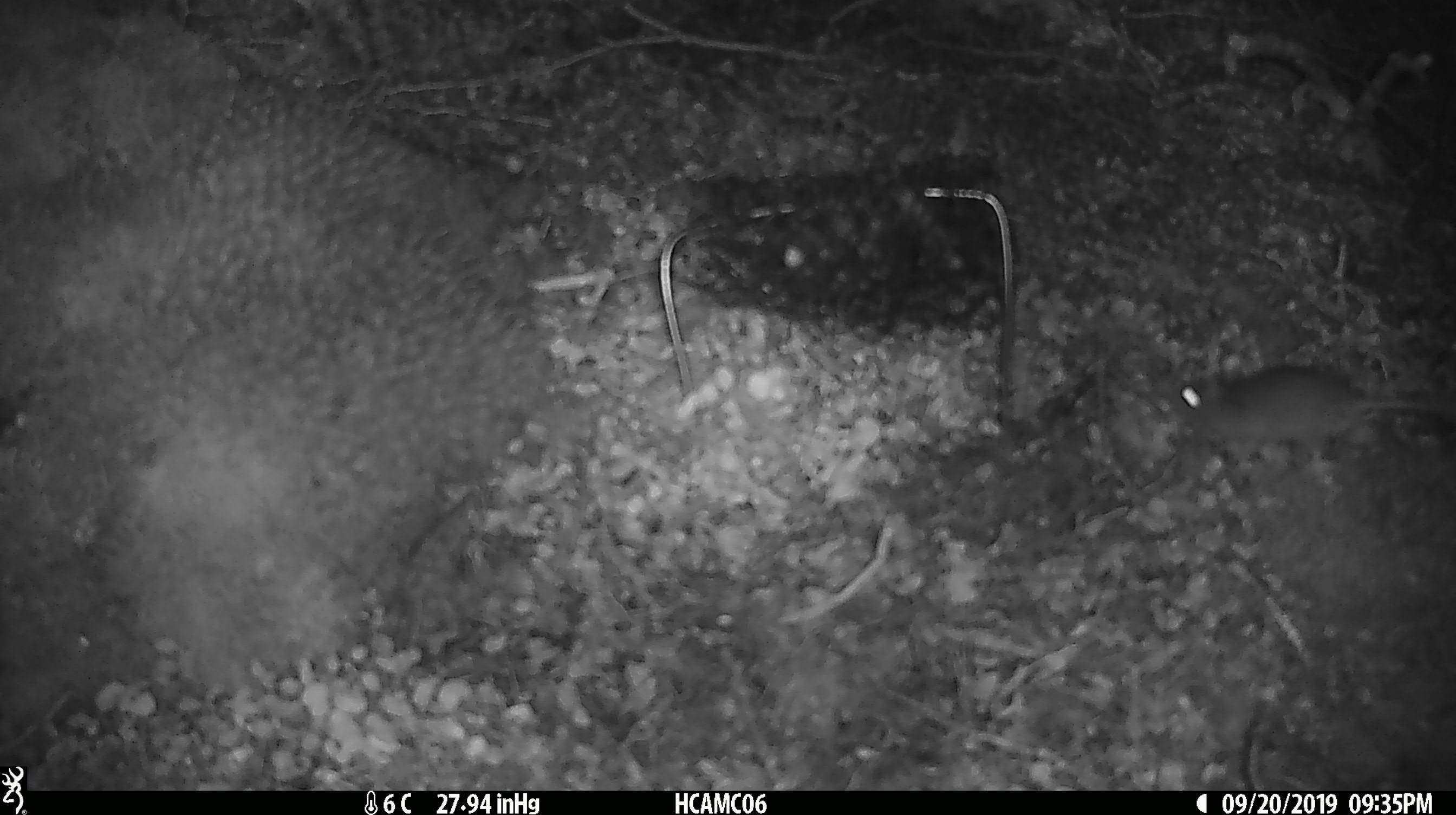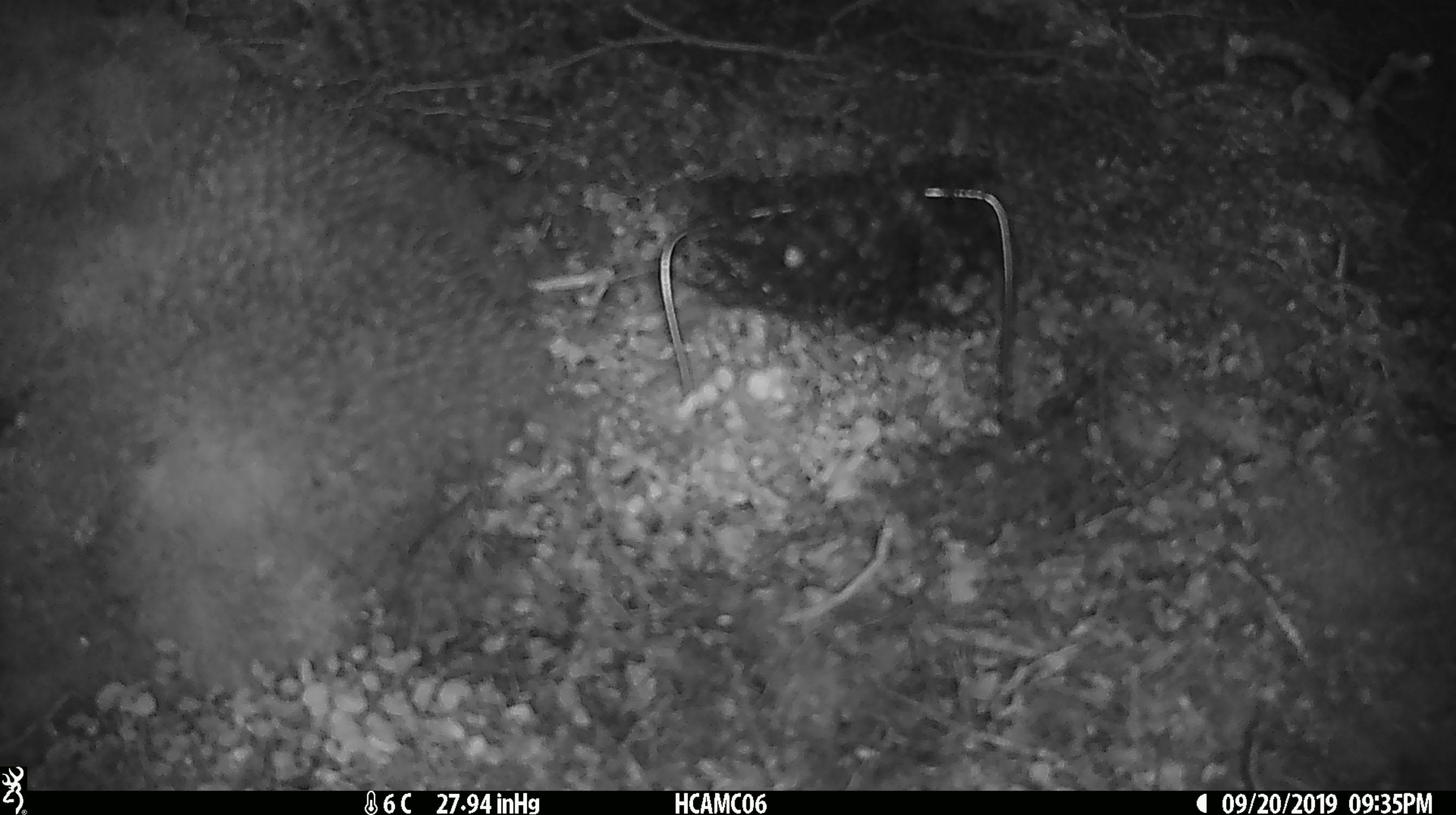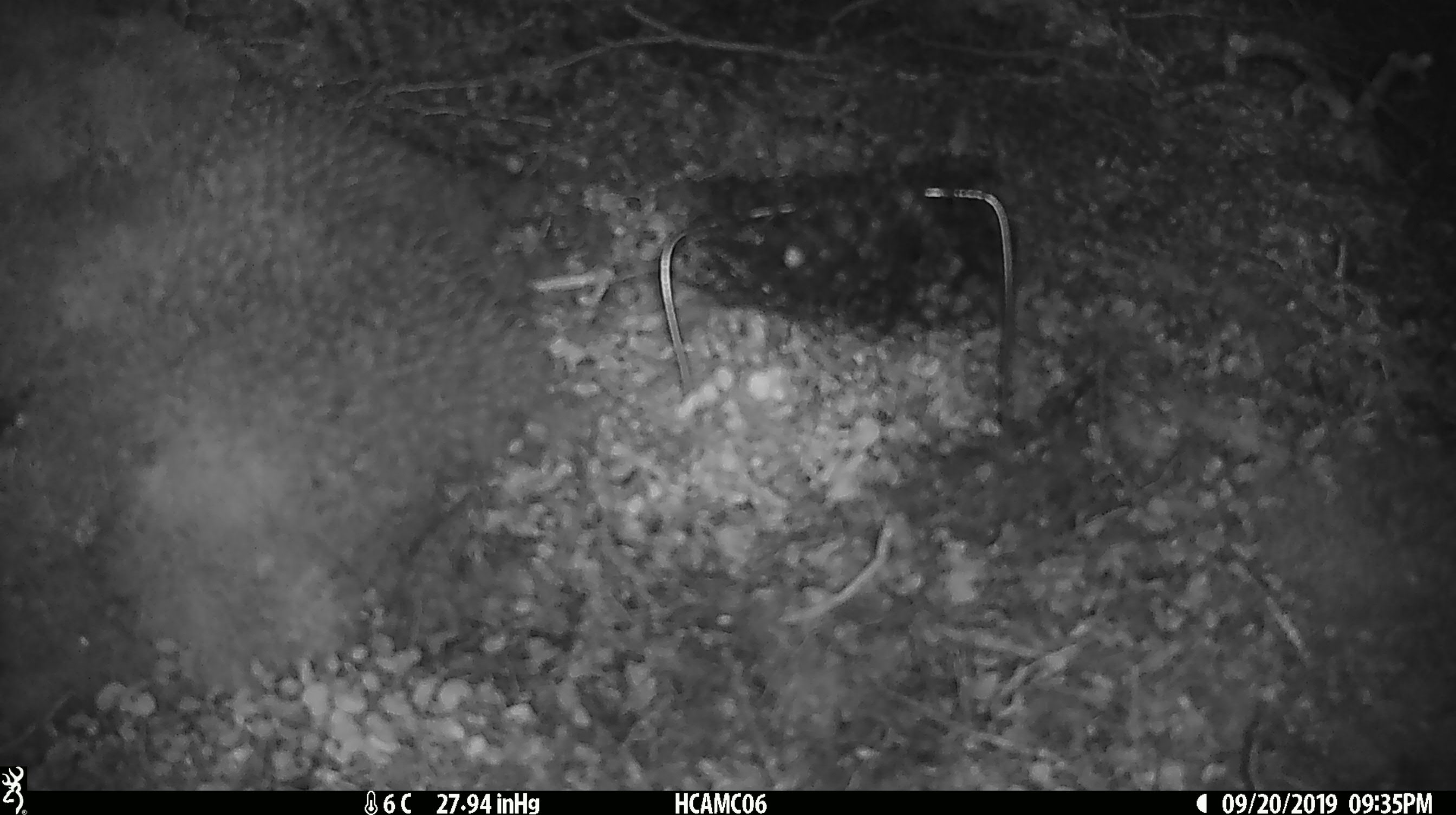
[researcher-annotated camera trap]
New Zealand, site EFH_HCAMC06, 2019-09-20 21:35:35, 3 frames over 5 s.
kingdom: Animalia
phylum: Chordata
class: Mammalia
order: Rodentia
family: Muridae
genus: Mus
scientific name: Mus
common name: mouse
Mouse (Mus).